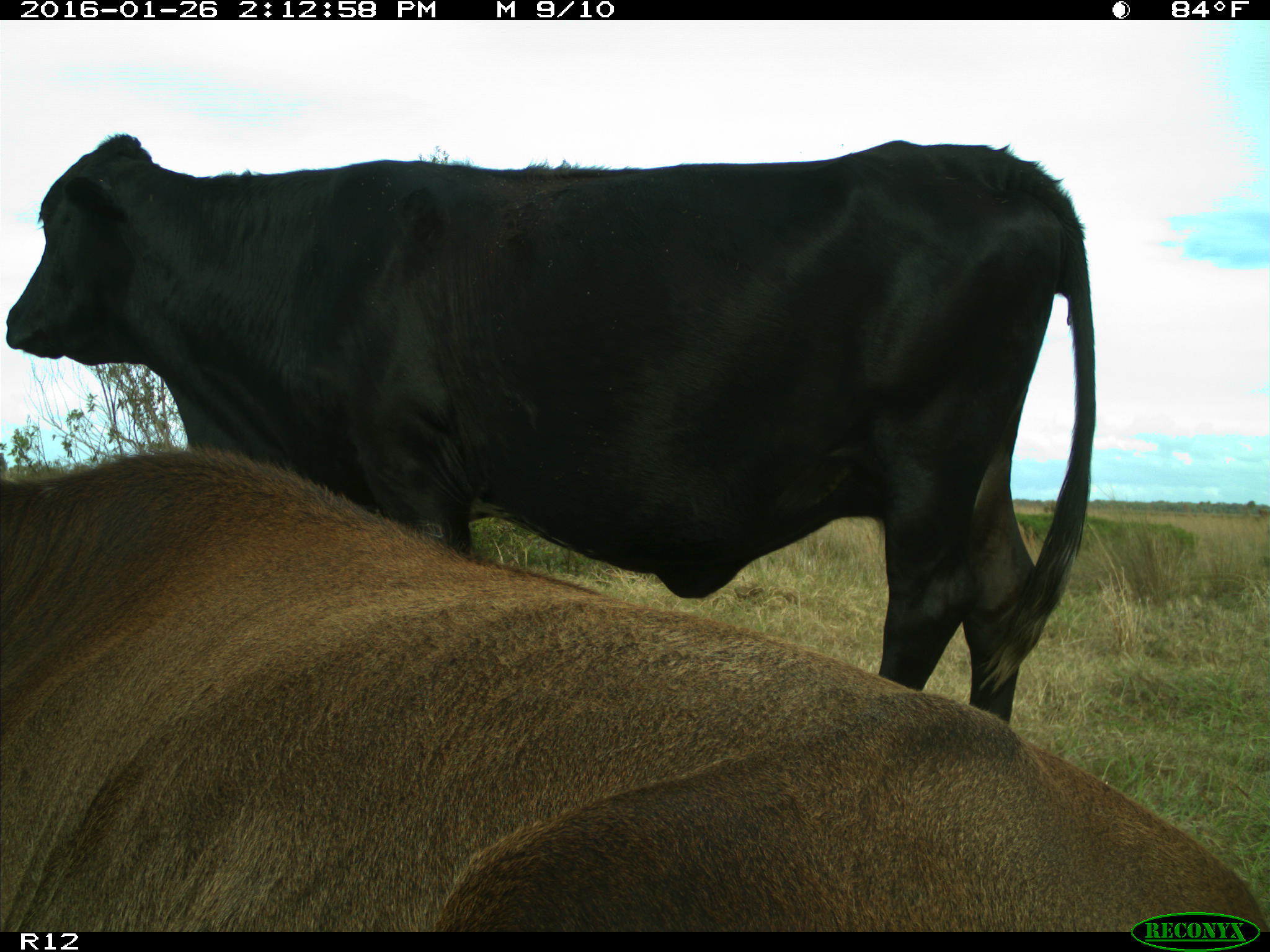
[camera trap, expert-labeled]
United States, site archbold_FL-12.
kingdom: Animalia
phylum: Chordata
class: Mammalia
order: Artiodactyla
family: Bovidae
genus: Bos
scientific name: Bos taurus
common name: domestic cow